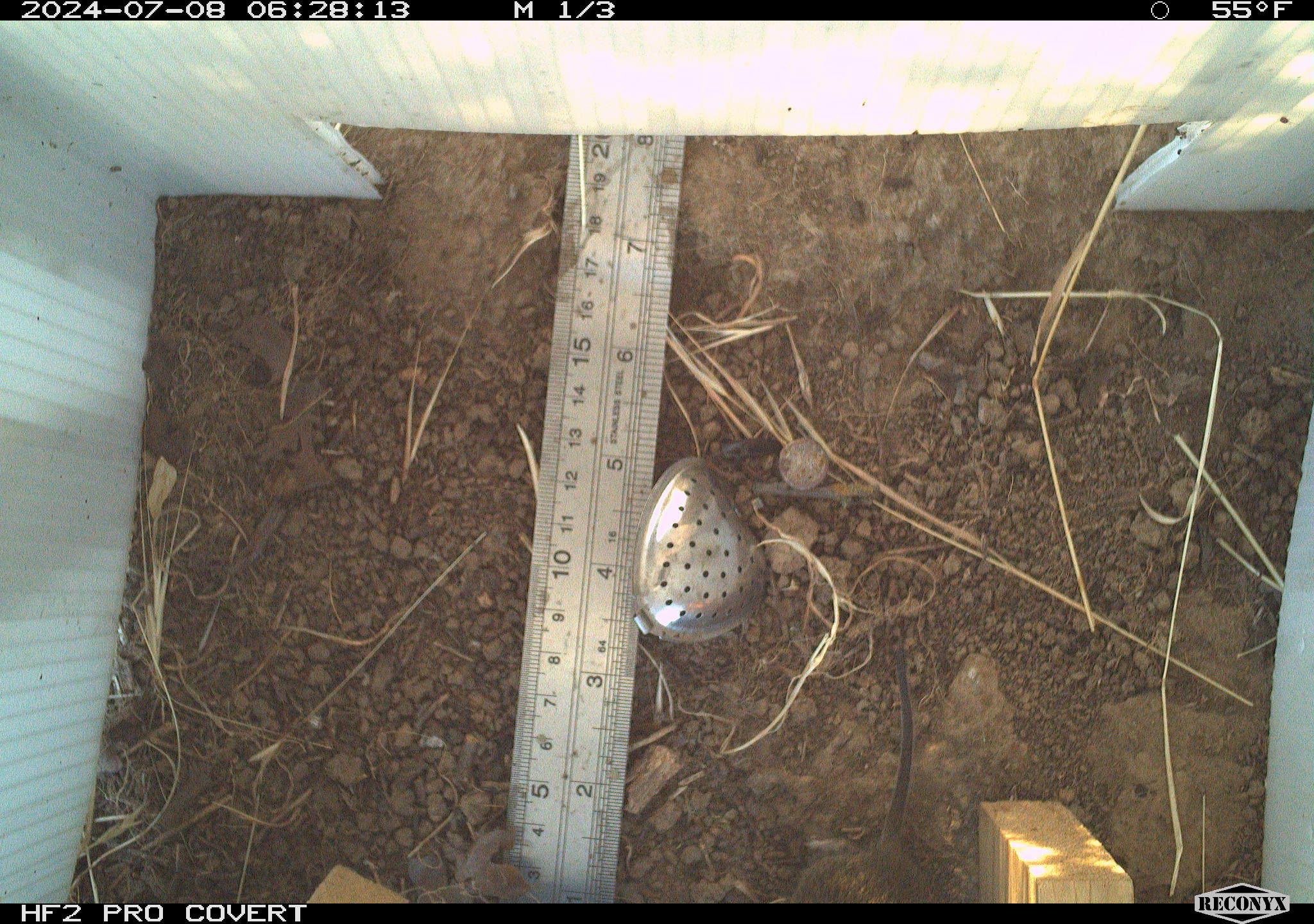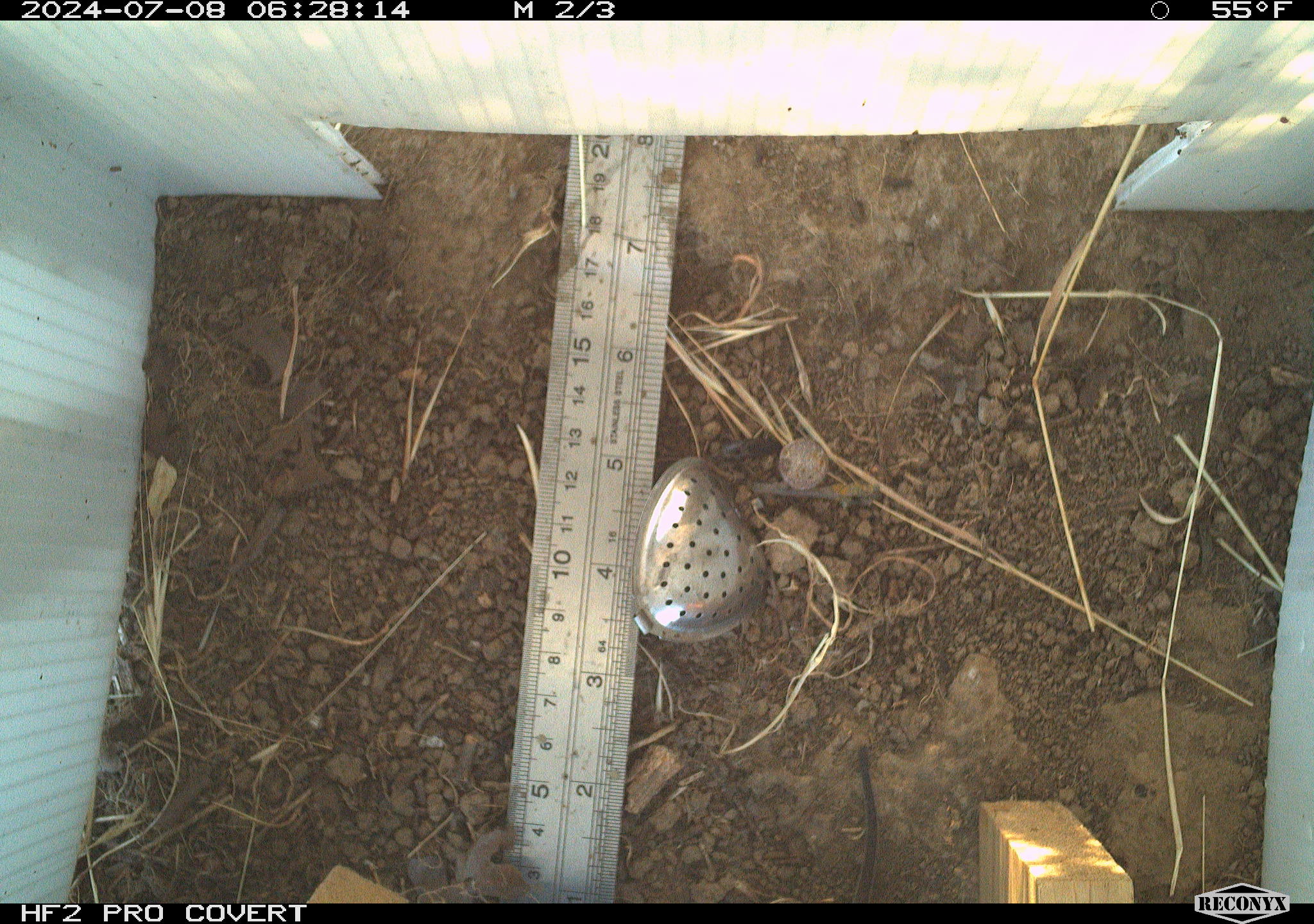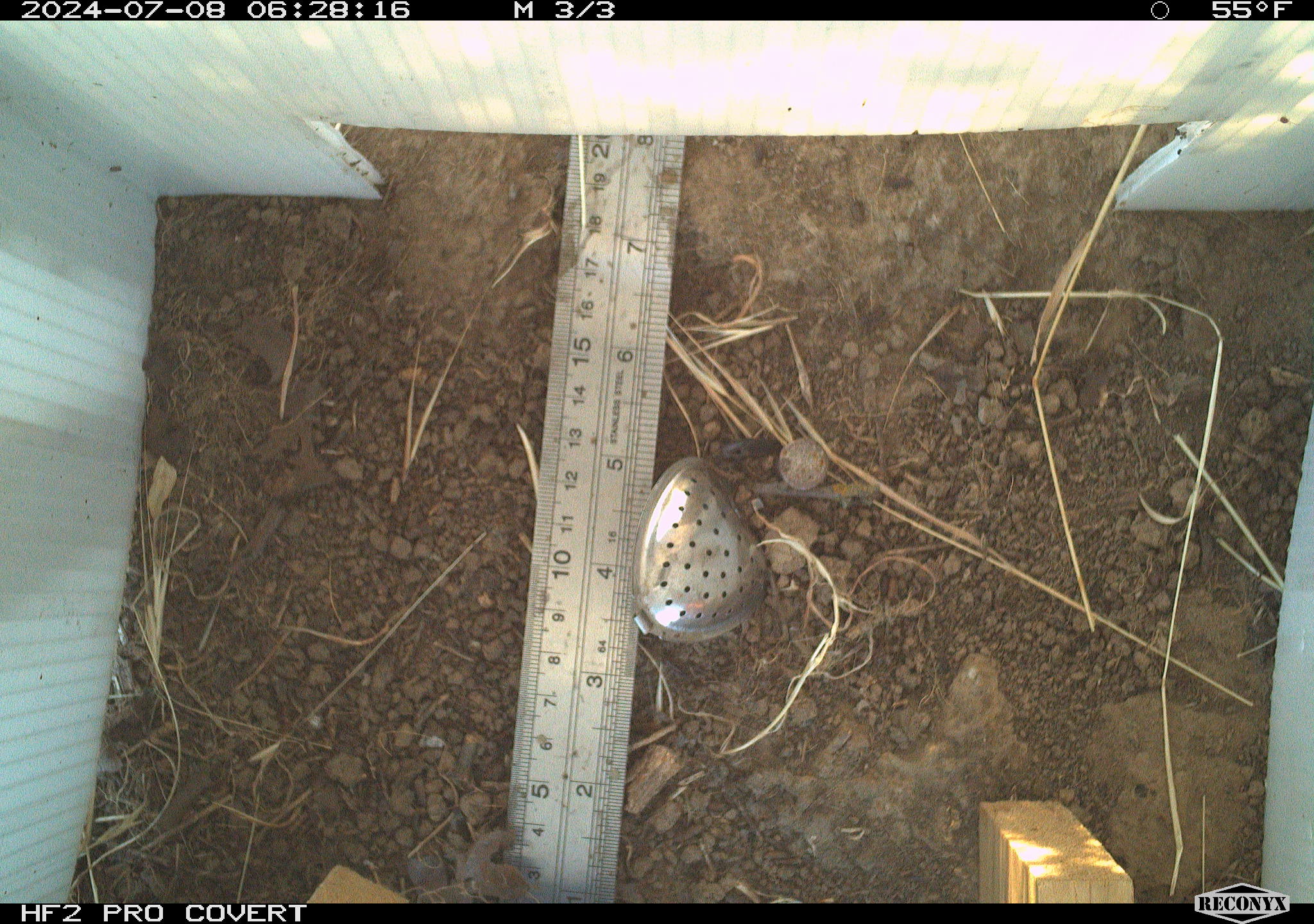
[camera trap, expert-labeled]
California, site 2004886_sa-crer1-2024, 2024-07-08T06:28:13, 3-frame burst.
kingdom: Animalia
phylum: Chordata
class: Mammalia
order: Rodentia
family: Cricetidae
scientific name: Arvicolinae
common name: voles, lemmings, and muskrats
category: arvicolinae subfamily